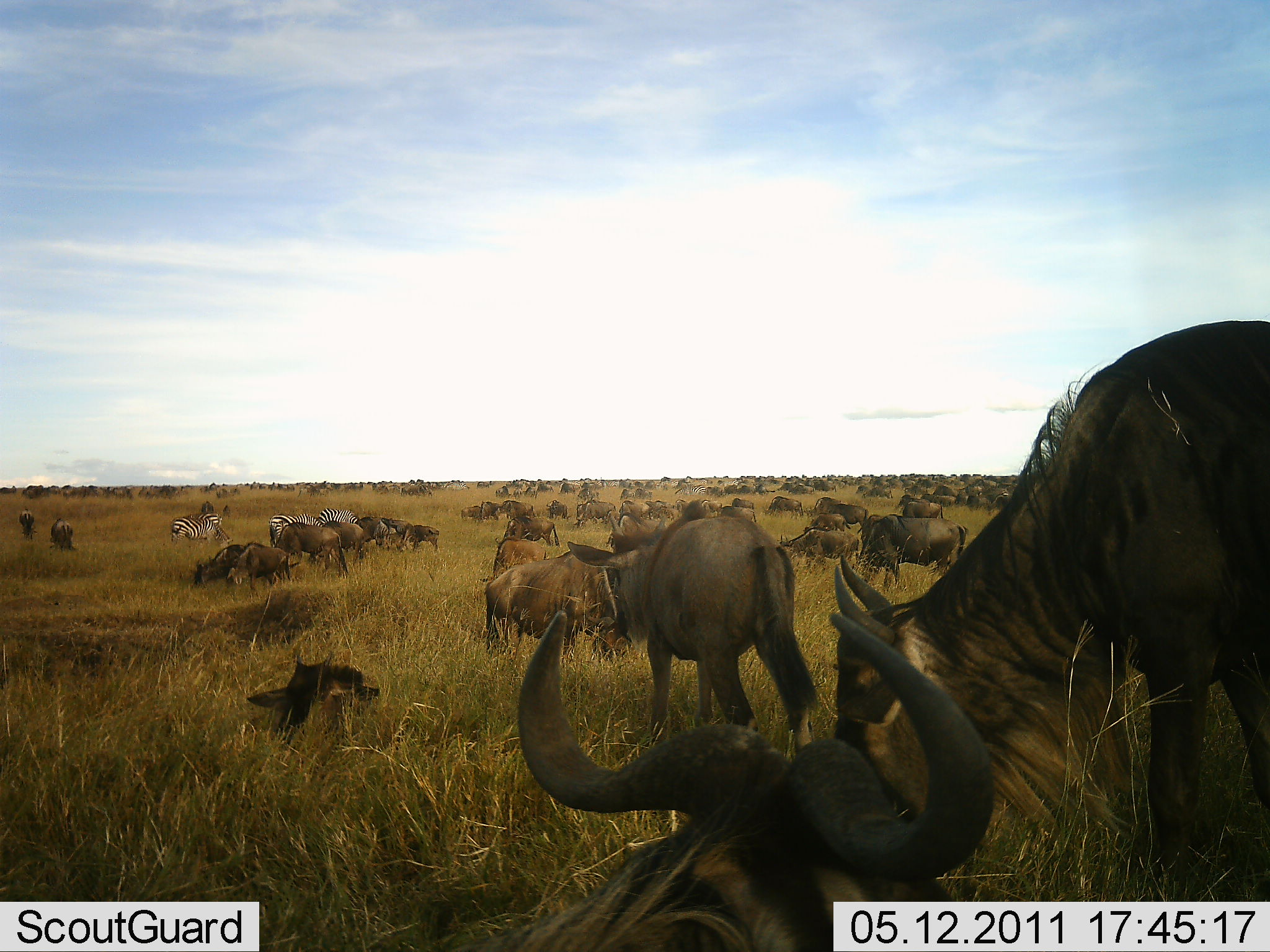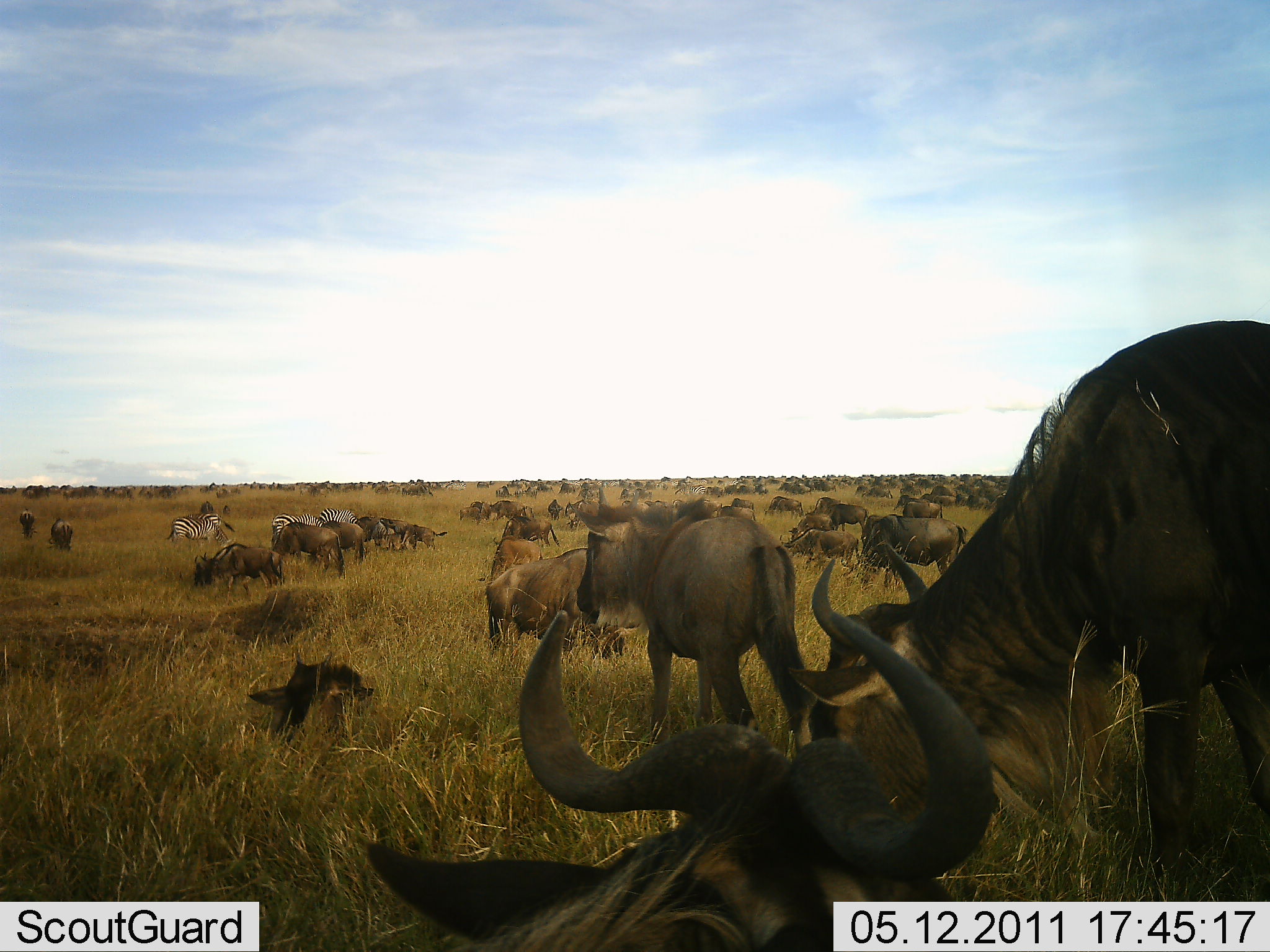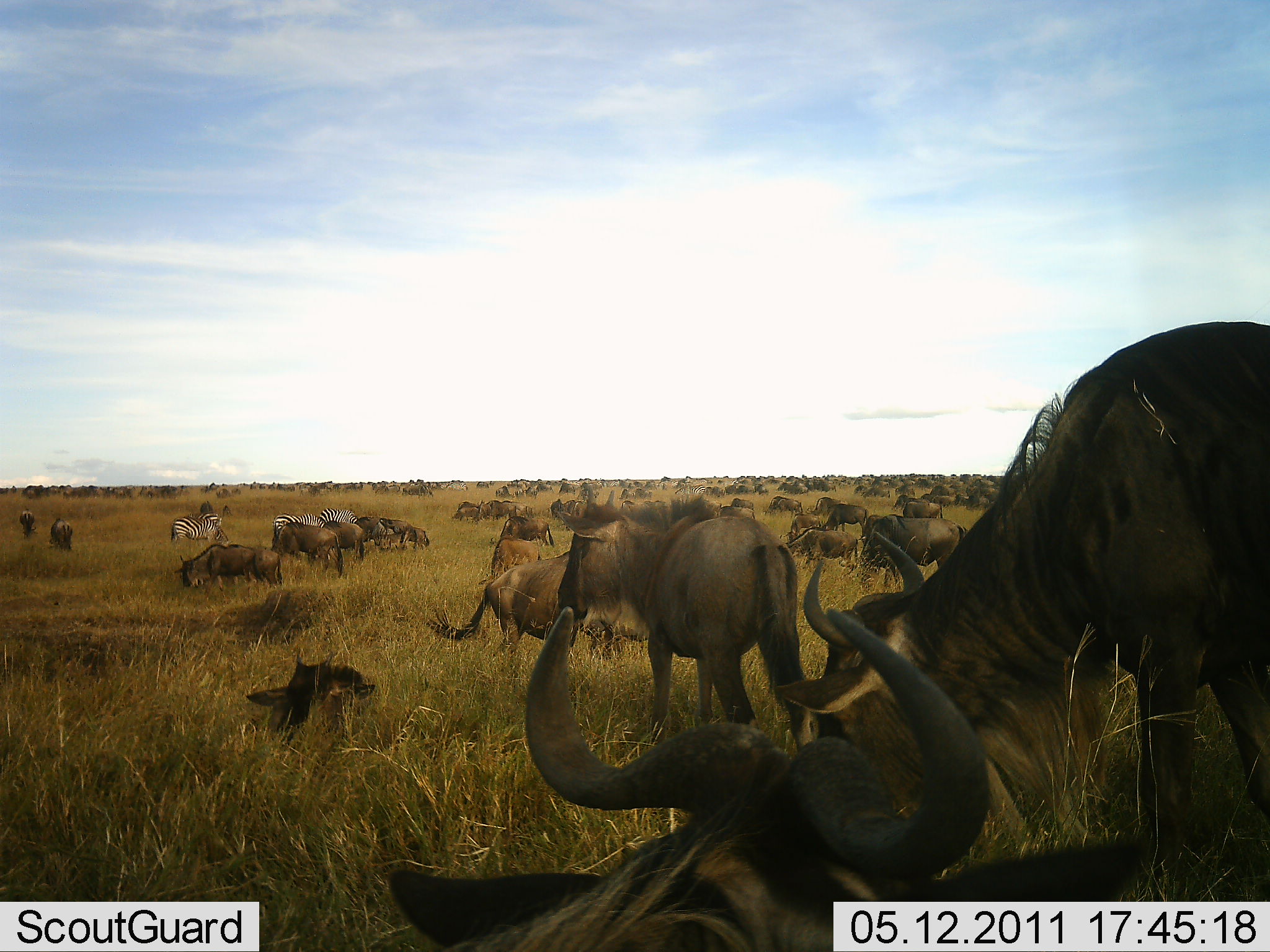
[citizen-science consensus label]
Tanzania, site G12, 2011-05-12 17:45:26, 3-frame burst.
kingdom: Animalia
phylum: Chordata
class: Mammalia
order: Artiodactyla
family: Bovidae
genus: Connochaetes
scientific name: Connochaetes taurinus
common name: blue wildebeest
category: wildebeest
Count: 51+.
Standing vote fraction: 67%.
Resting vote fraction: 72%.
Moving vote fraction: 33%.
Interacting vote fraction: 6%.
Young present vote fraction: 0%.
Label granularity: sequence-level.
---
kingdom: Animalia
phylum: Chordata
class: Mammalia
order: Perissodactyla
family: Equidae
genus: Equus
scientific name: Equus quagga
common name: plains zebra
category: zebra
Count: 3.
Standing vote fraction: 83%.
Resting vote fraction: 0%.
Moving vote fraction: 0%.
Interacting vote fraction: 0%.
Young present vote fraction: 0%.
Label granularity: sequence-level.